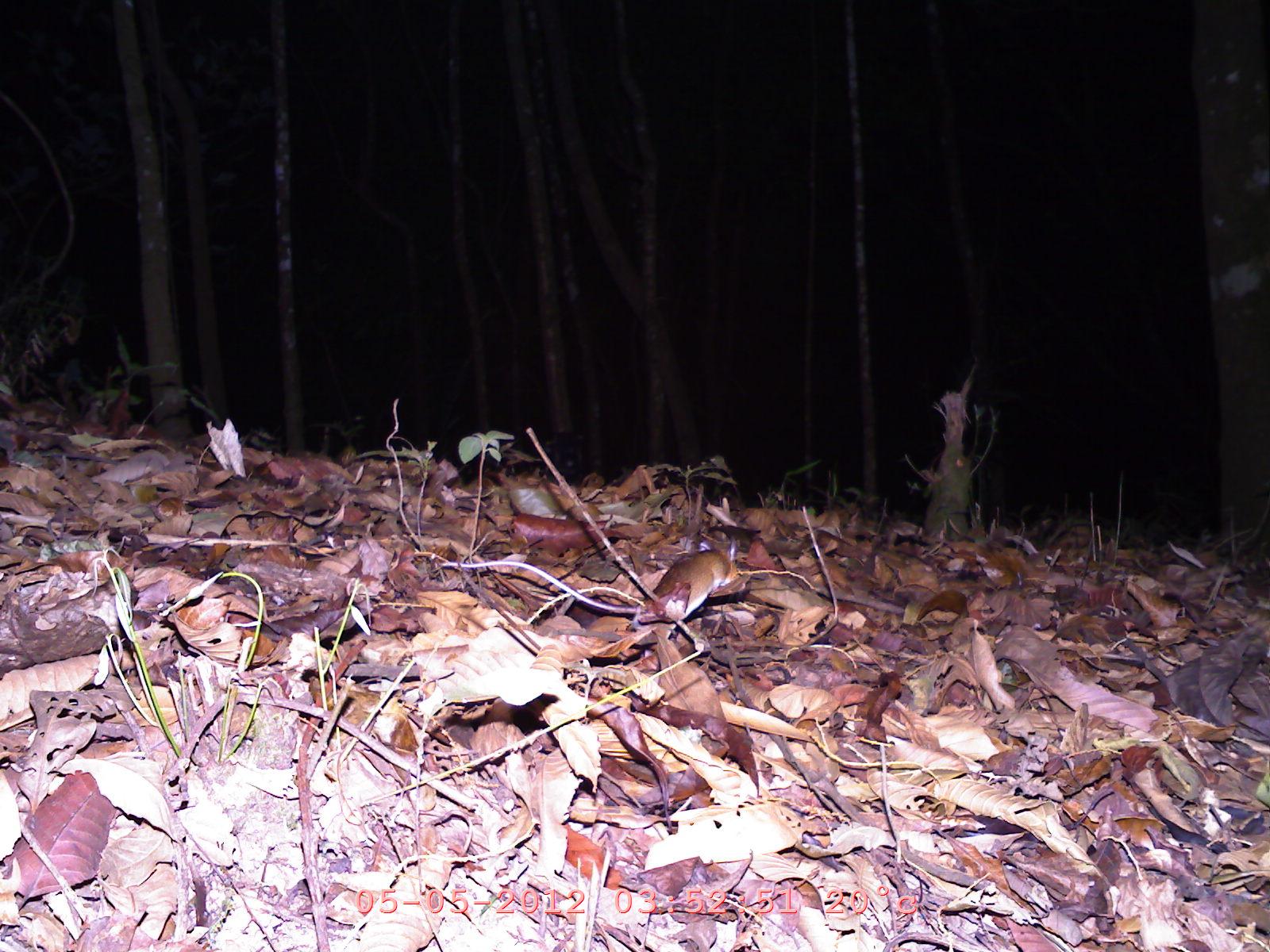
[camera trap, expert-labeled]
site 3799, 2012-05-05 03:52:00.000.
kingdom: Animalia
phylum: Chordata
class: Mammalia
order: Rodentia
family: Muridae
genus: Rattus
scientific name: Rattus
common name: rodent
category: unknown rat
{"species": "unknown rat (rodent) (Rattus)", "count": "1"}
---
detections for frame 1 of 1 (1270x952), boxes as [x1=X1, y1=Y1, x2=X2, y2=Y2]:
unknown rat: [x1=439, y1=545, x2=732, y2=619]